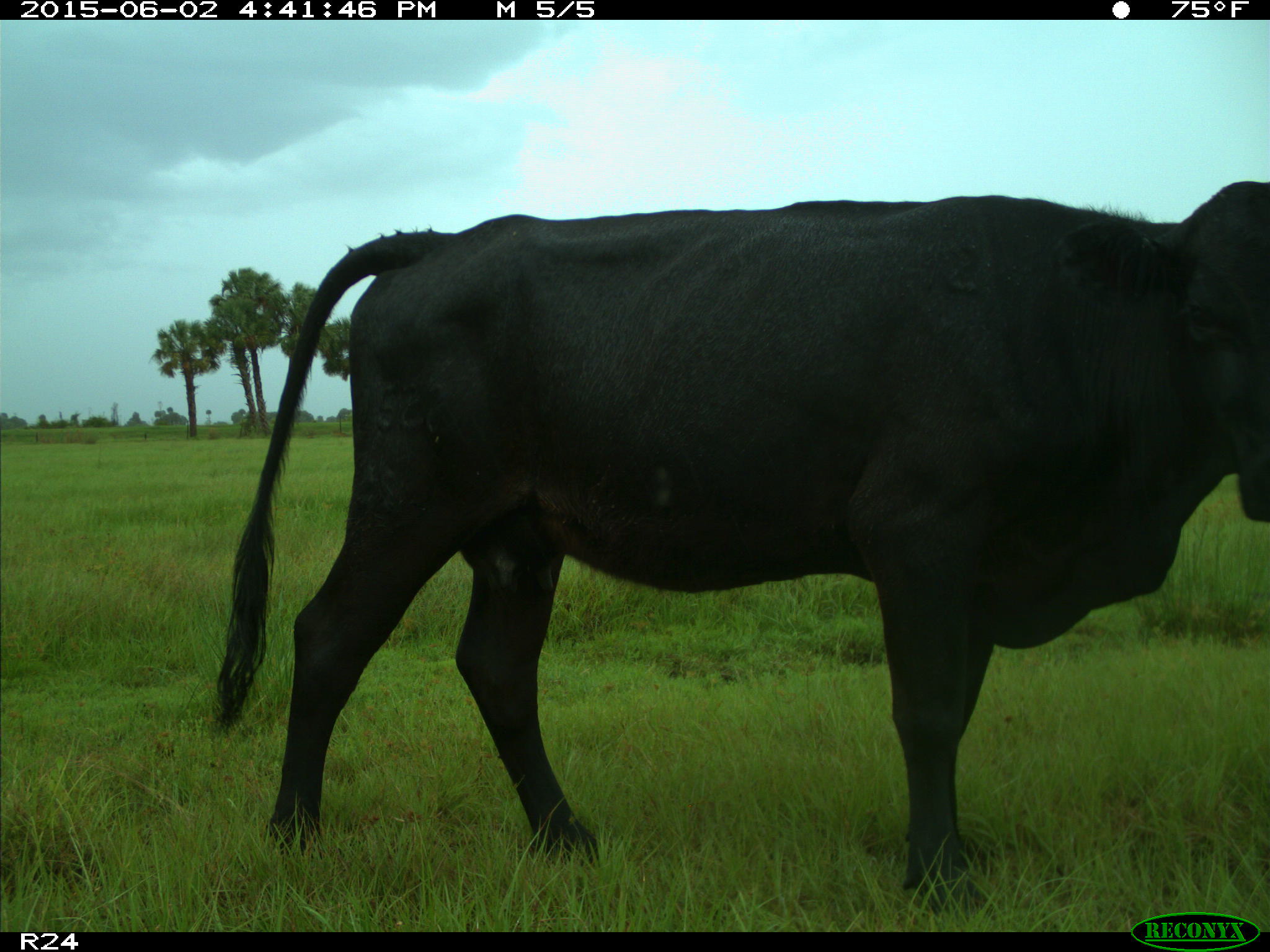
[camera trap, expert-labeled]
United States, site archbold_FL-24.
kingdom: Animalia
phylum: Chordata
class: Mammalia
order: Artiodactyla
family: Bovidae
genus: Bos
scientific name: Bos taurus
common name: domestic cow